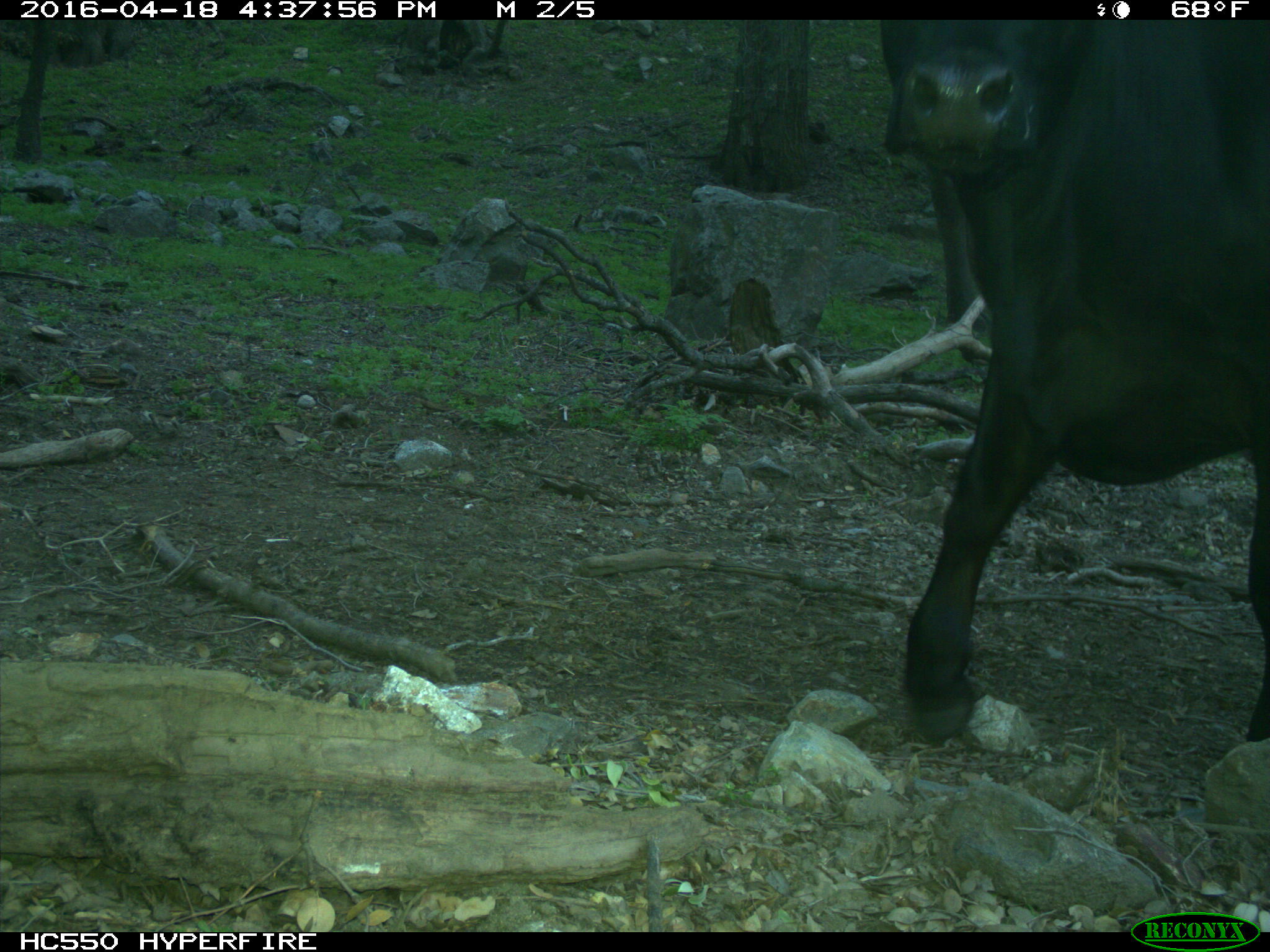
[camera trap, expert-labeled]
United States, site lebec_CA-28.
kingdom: Animalia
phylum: Chordata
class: Mammalia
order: Artiodactyla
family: Bovidae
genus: Bos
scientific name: Bos taurus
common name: domestic cow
Bos taurus (domestic cow).